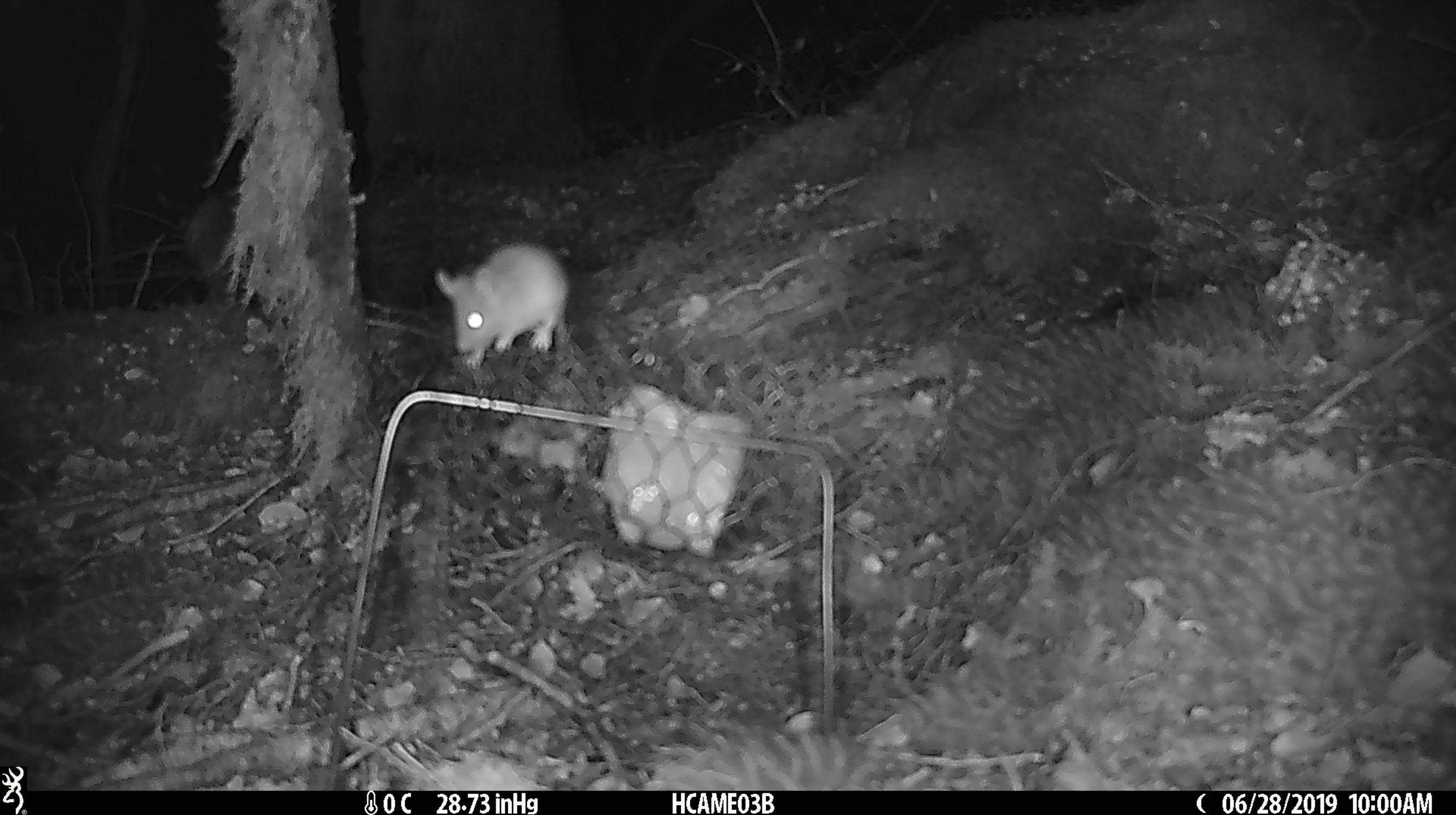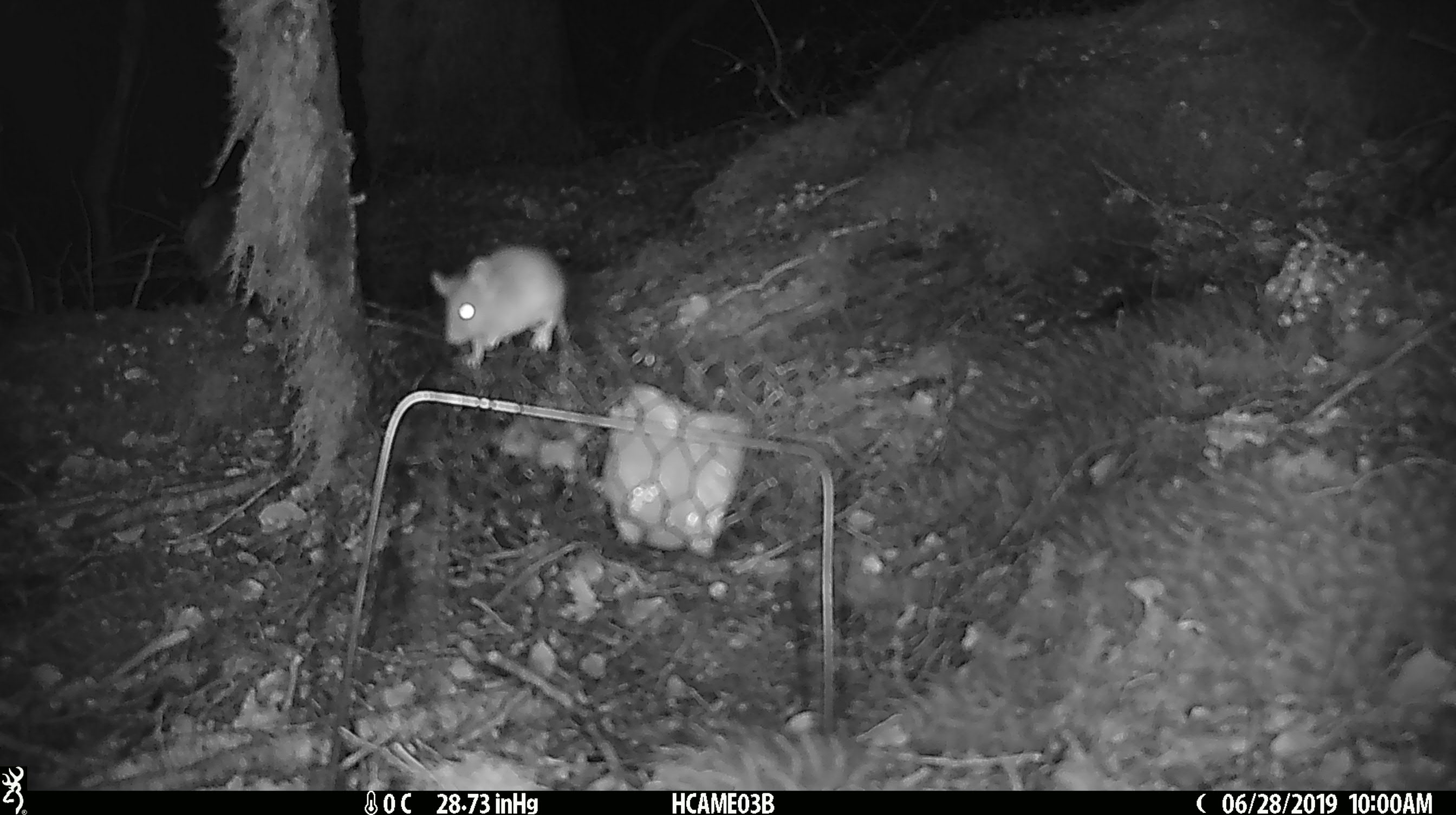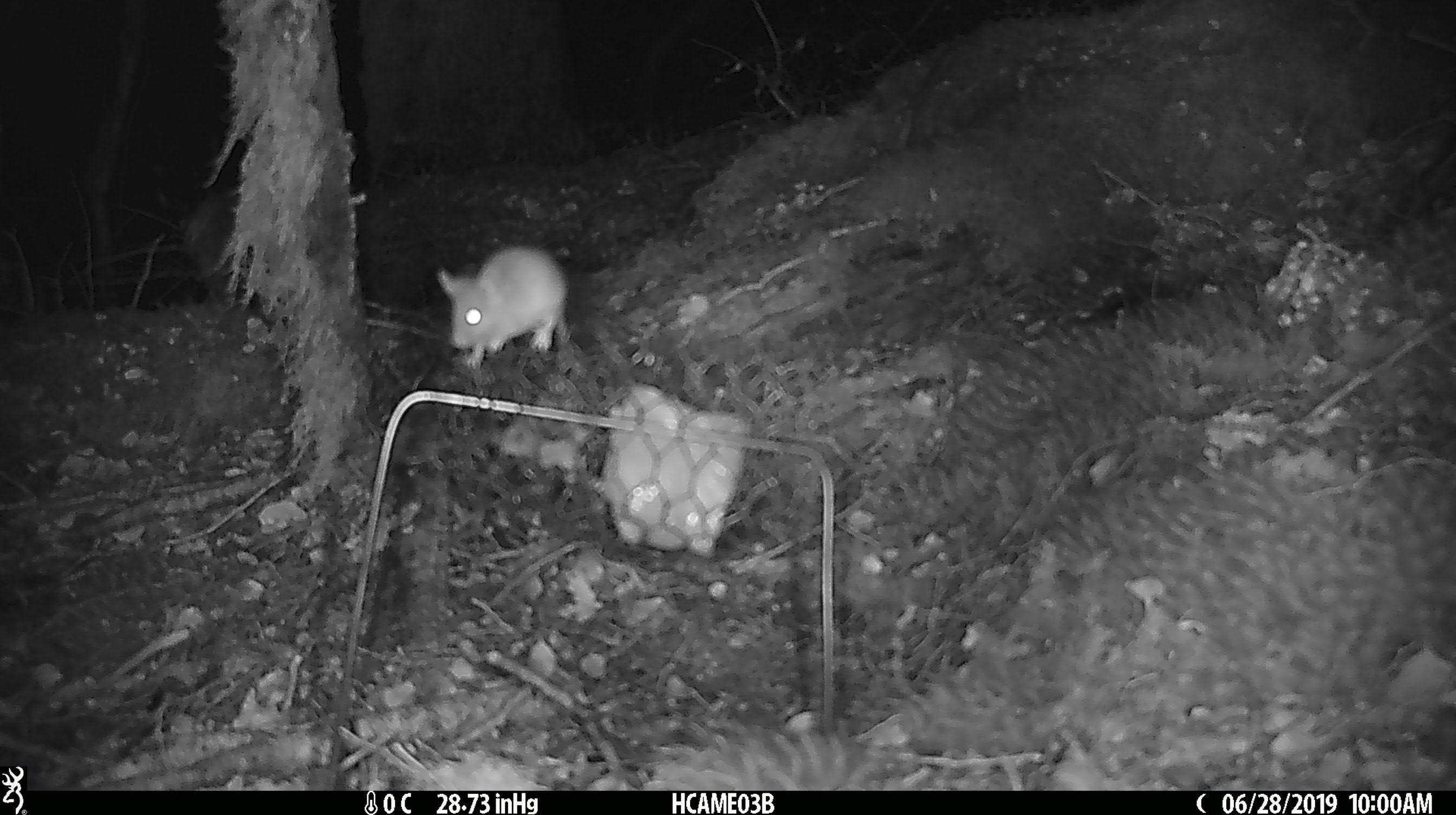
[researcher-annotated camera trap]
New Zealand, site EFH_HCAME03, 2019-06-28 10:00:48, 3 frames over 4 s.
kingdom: Animalia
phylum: Chordata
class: Mammalia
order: Rodentia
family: Muridae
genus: Mus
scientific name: Mus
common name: mouse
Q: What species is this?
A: Mouse (Mus).